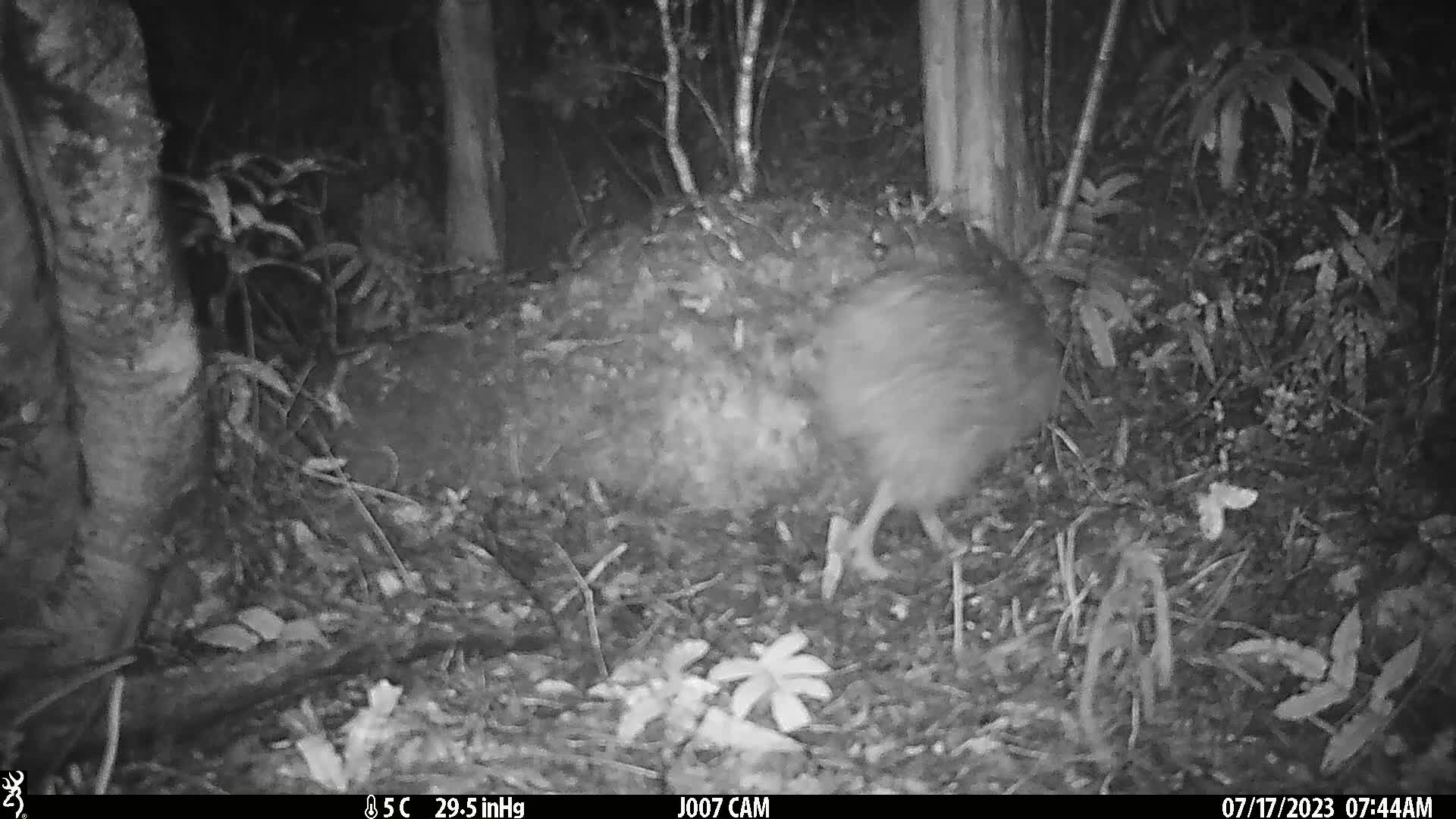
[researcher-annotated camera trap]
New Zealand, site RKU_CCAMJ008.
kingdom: Animalia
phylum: Chordata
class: Aves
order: Apterygiformes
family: Apterygidae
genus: Apteryx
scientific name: Apteryx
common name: kiwi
Kiwi (Apteryx).